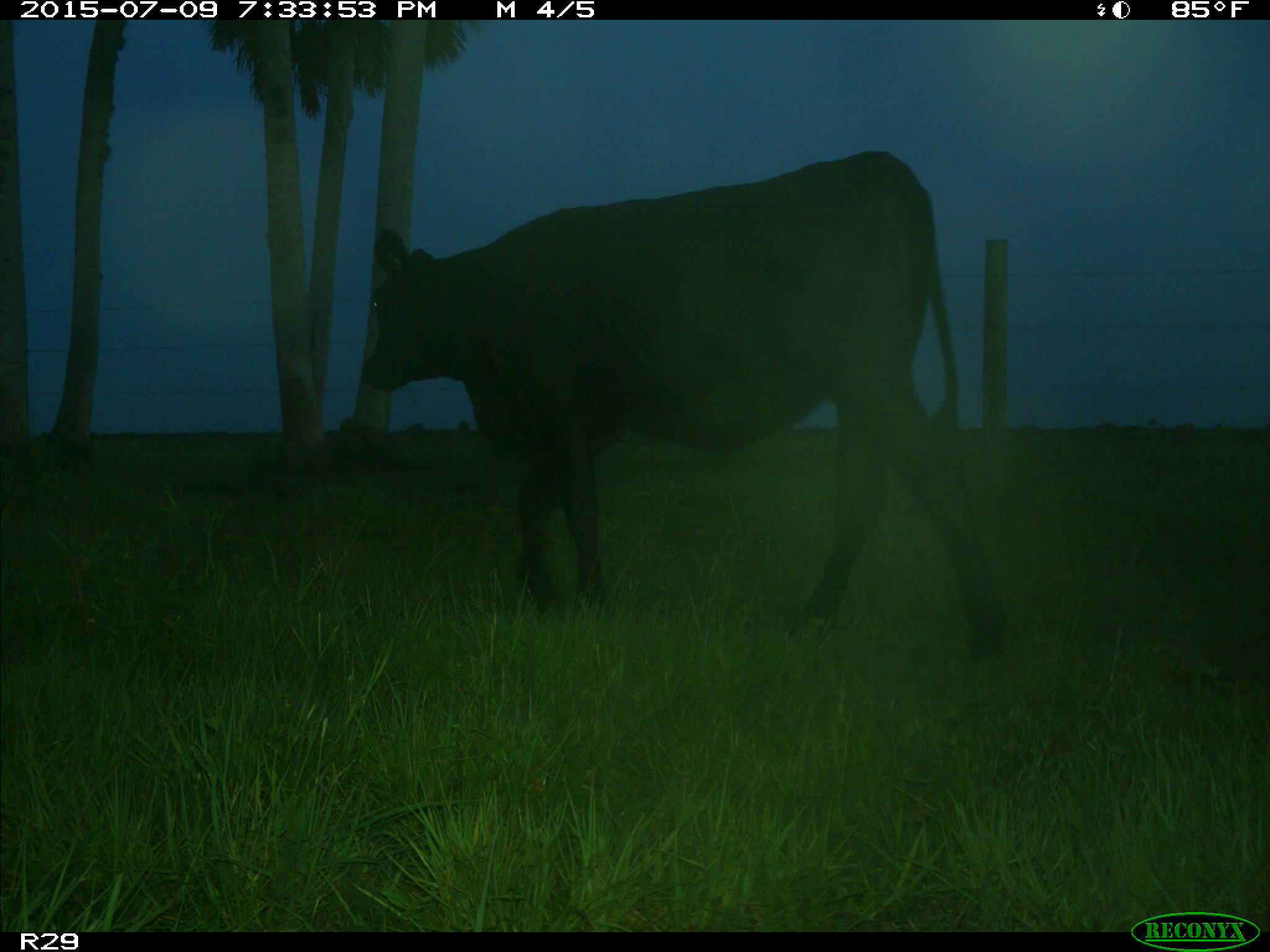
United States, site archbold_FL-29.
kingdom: Animalia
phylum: Chordata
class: Mammalia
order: Artiodactyla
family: Bovidae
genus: Bos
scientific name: Bos taurus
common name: domestic cow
Bos taurus (domestic cow).